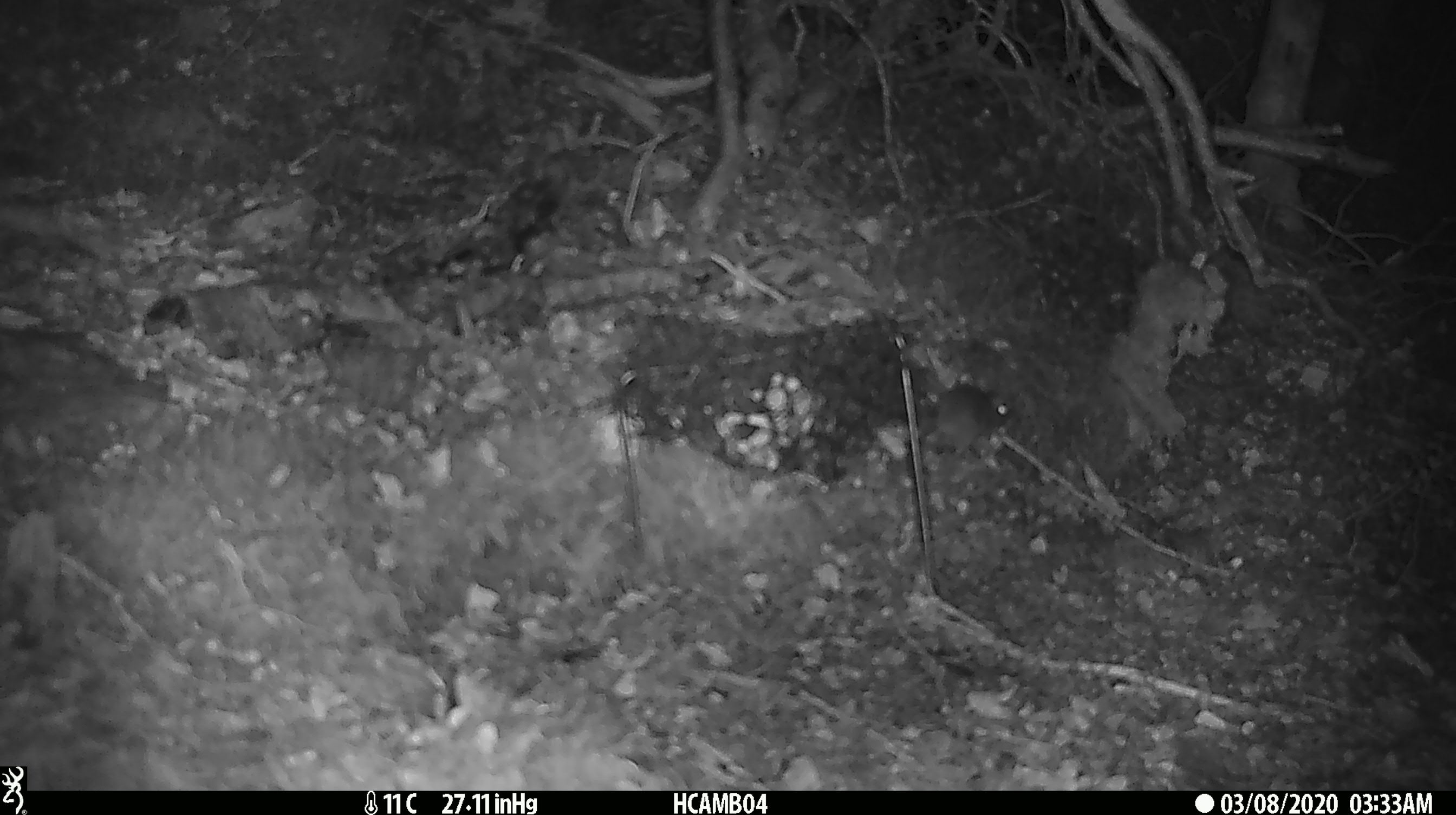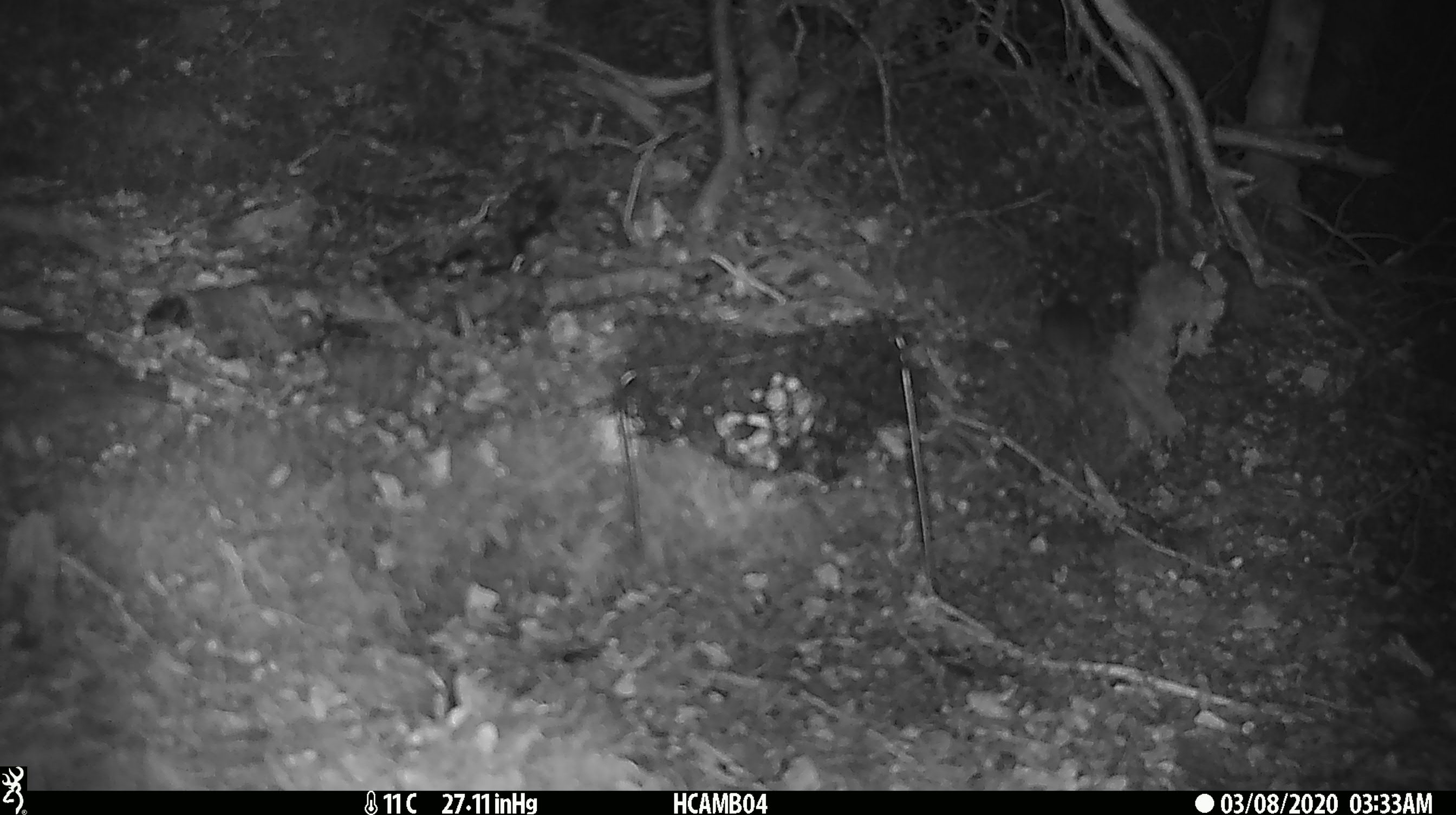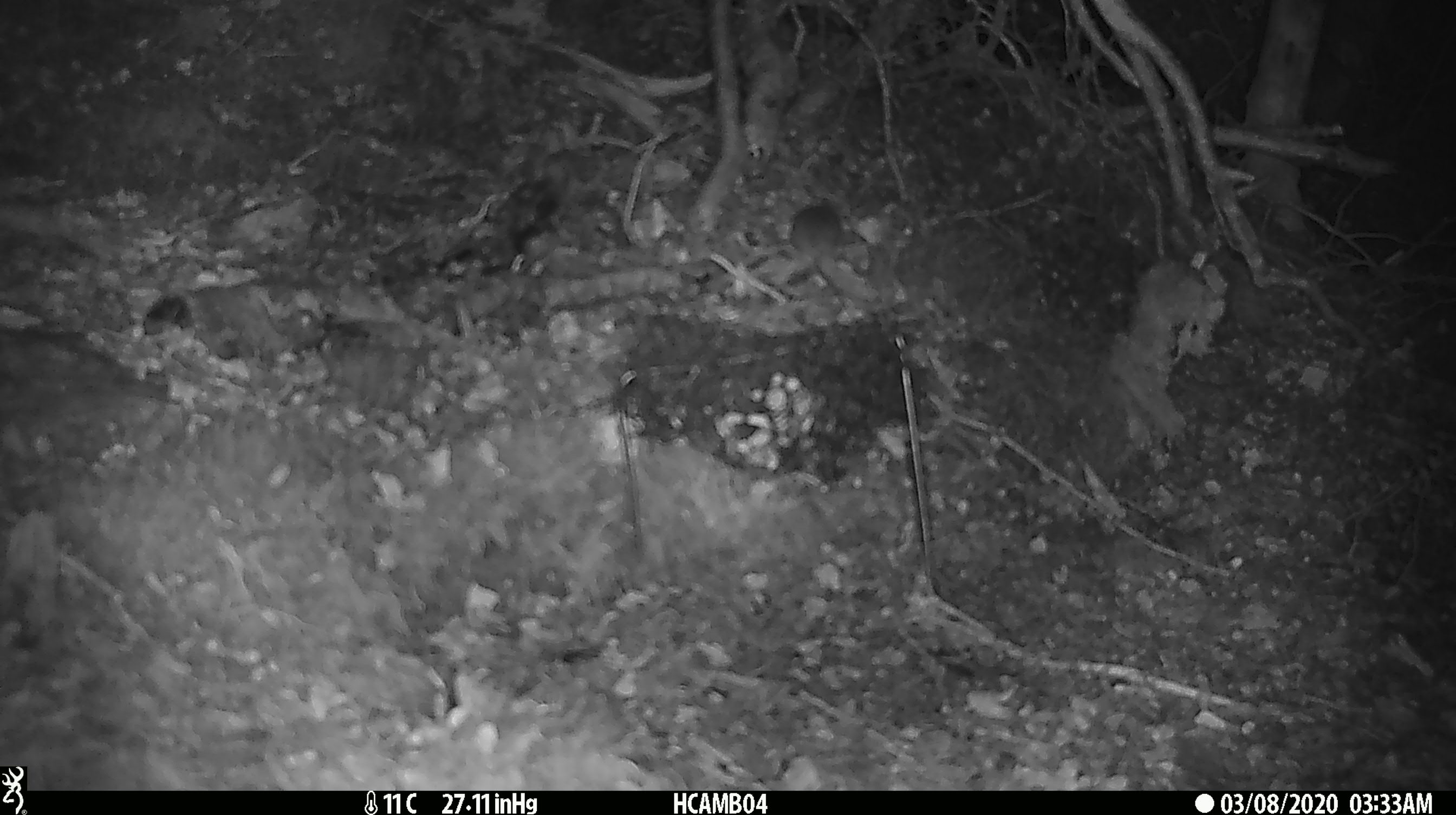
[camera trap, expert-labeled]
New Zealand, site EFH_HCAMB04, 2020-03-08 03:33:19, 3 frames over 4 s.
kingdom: Animalia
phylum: Chordata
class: Mammalia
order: Rodentia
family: Muridae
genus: Mus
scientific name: Mus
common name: mouse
Mouse (Mus).